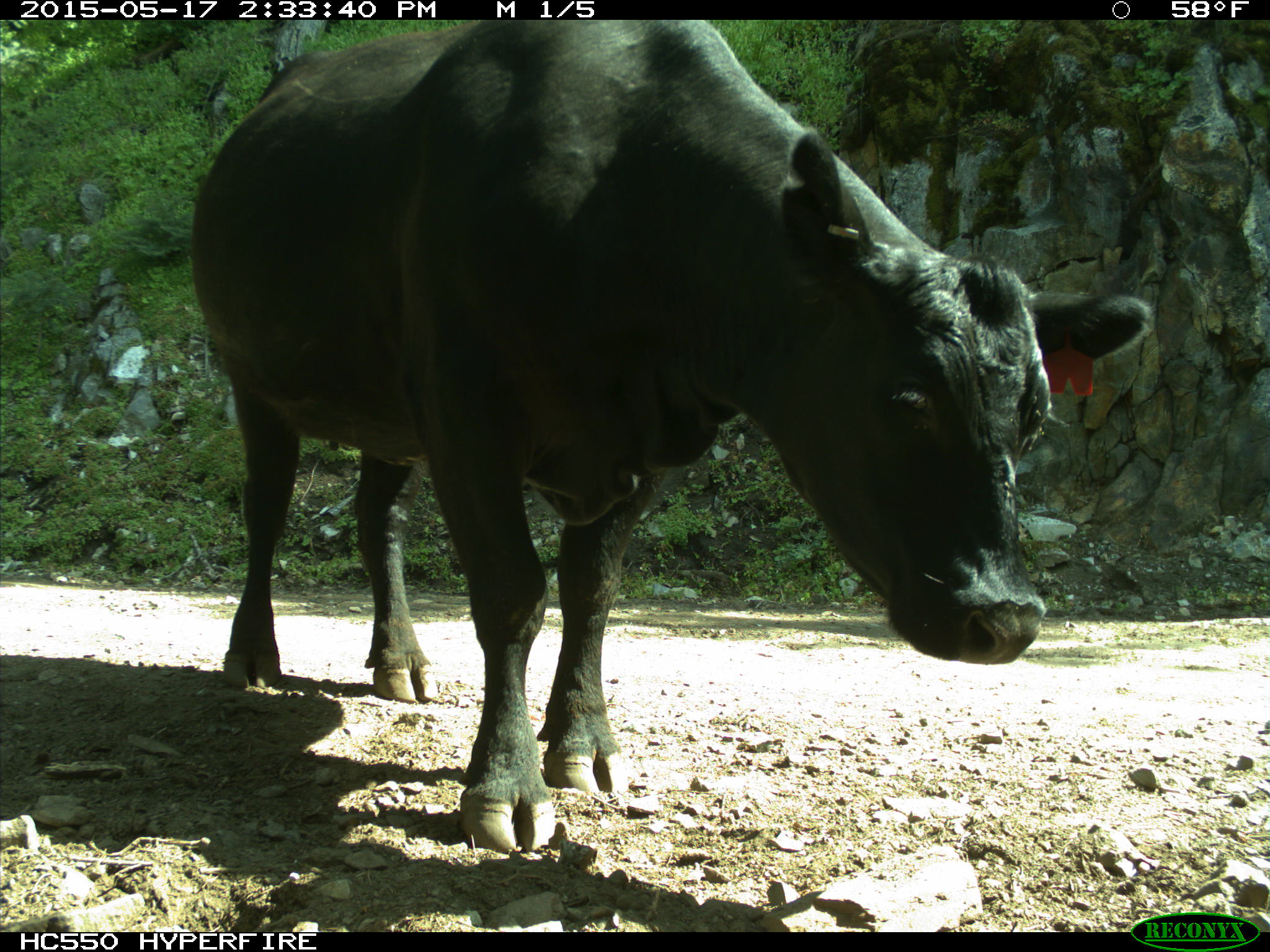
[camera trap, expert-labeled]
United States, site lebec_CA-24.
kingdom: Animalia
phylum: Chordata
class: Mammalia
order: Artiodactyla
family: Bovidae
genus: Bos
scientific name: Bos taurus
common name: domestic cow